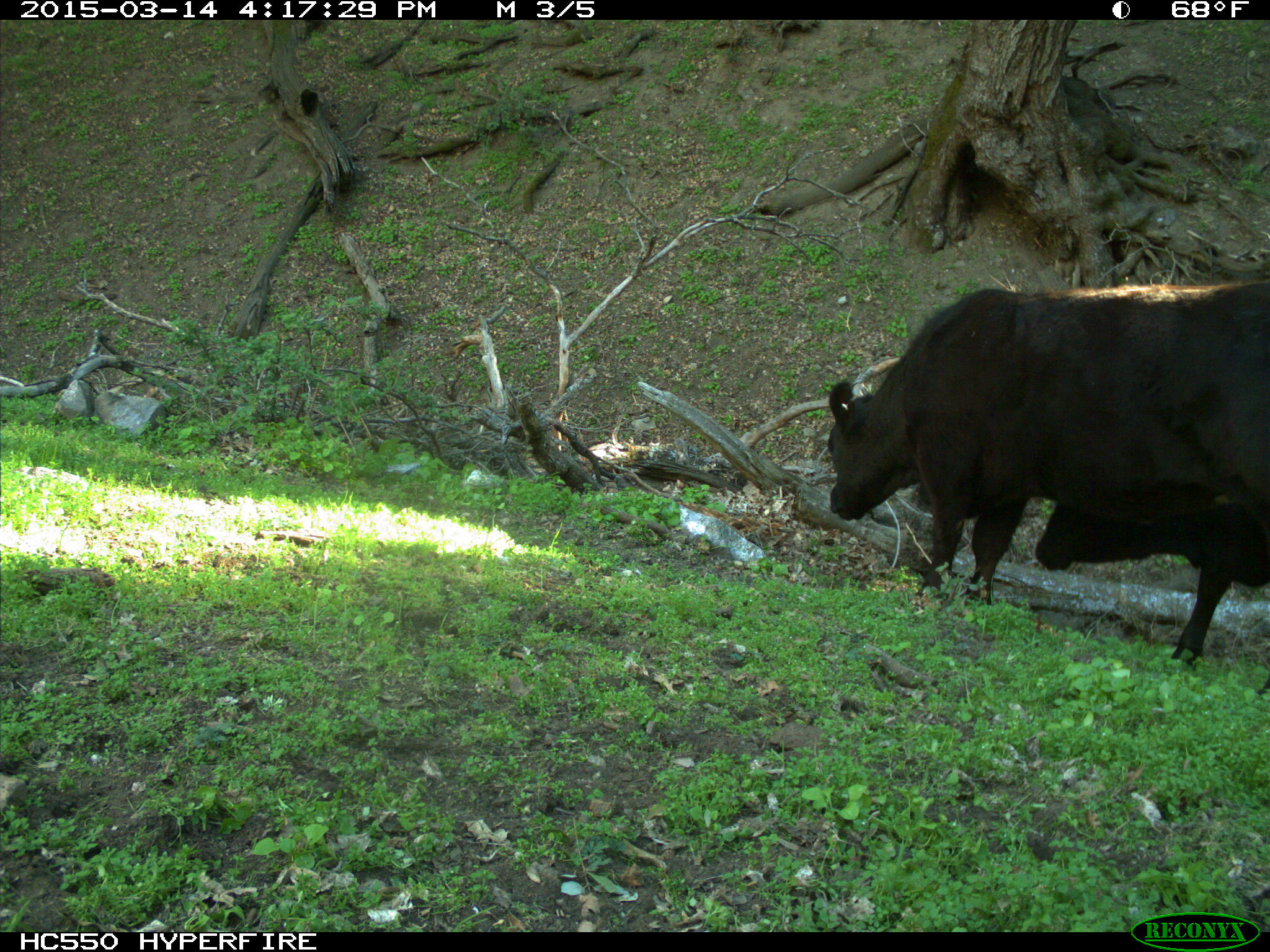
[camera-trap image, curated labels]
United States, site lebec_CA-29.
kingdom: Animalia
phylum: Chordata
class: Mammalia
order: Artiodactyla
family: Bovidae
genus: Bos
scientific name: Bos taurus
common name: domestic cow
Bos taurus (domestic cow).